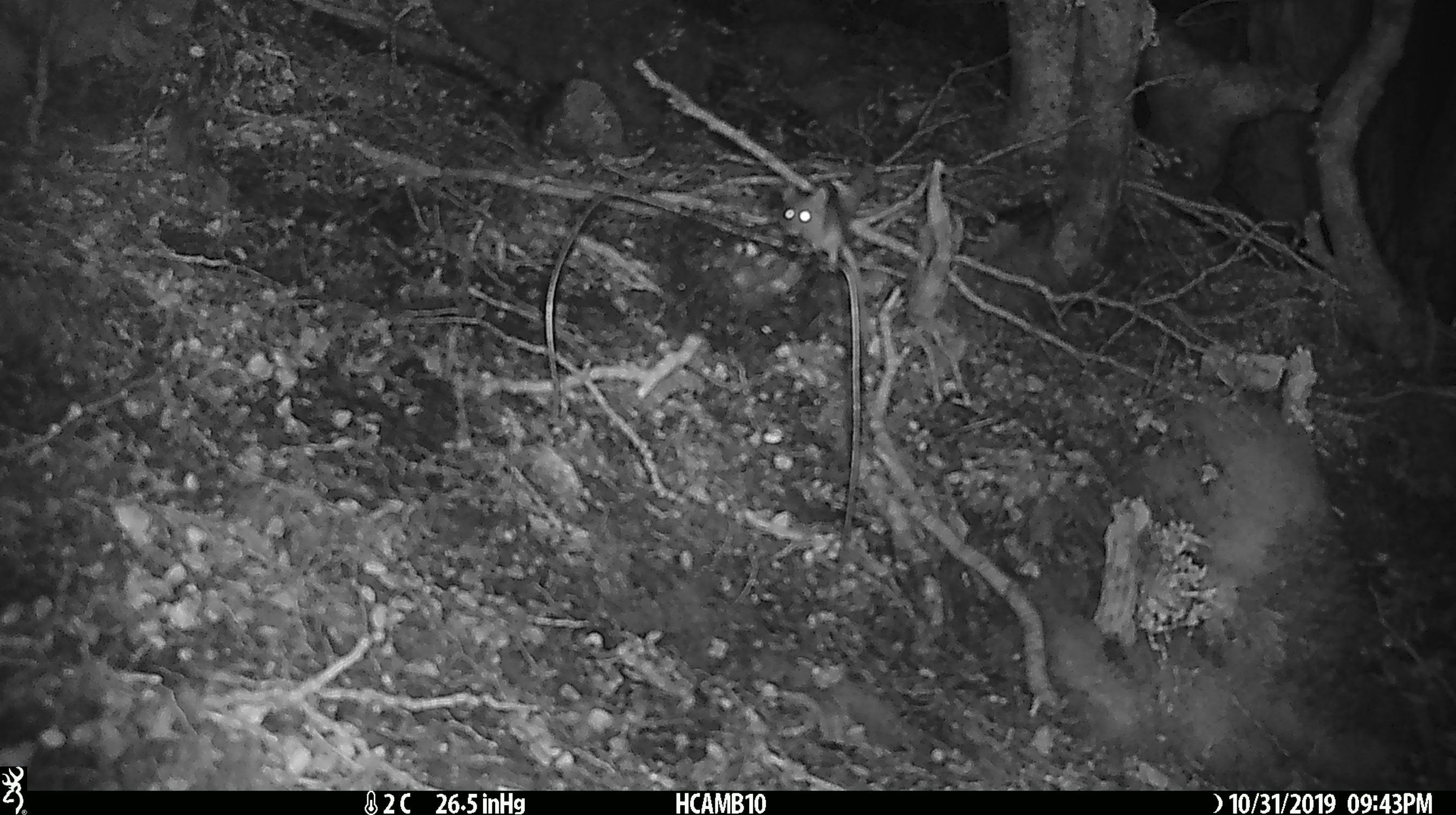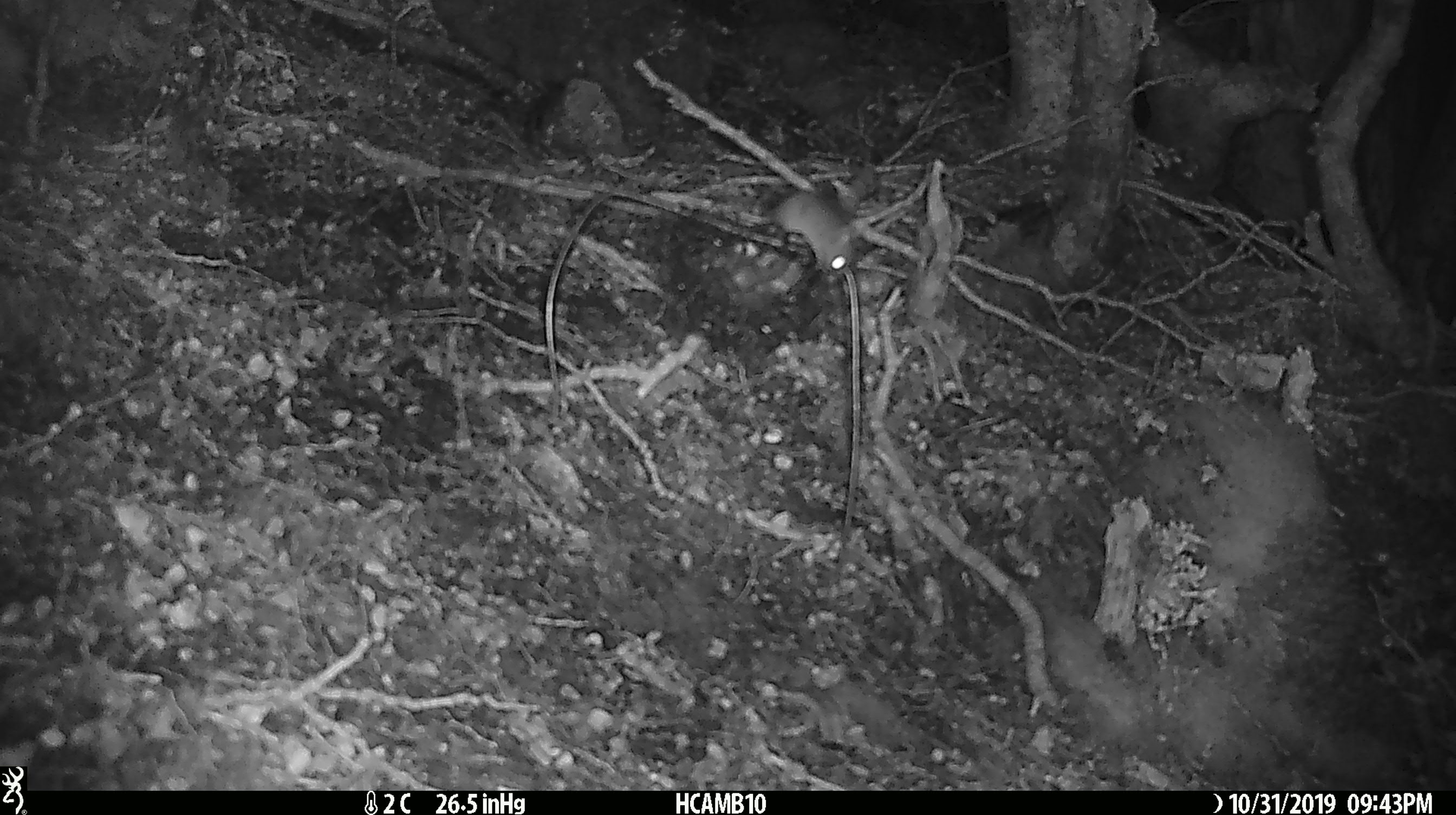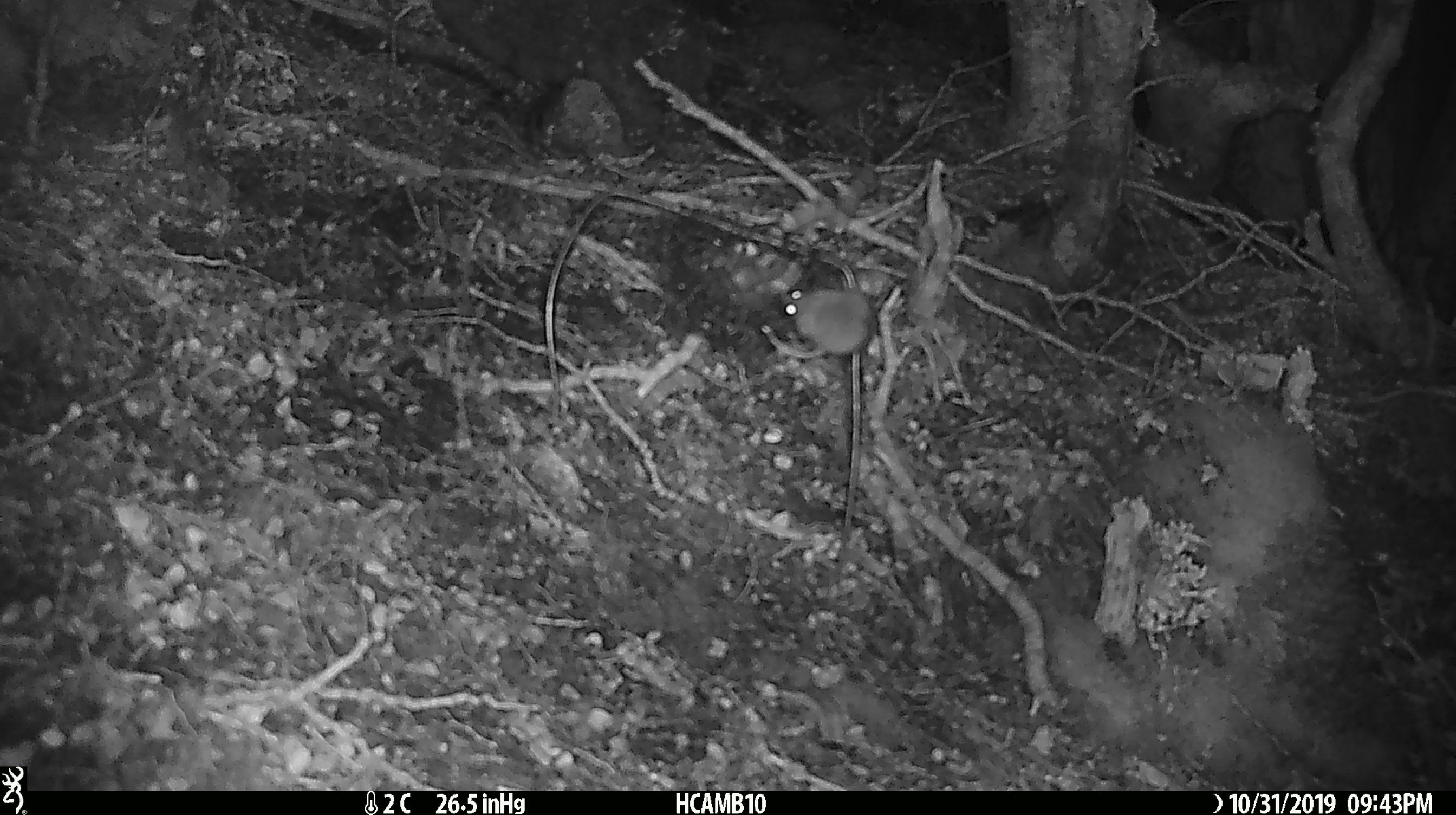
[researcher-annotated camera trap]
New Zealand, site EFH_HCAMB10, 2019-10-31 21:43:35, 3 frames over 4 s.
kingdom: Animalia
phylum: Chordata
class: Mammalia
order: Rodentia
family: Muridae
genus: Mus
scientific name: Mus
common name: mouse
Mouse (Mus).